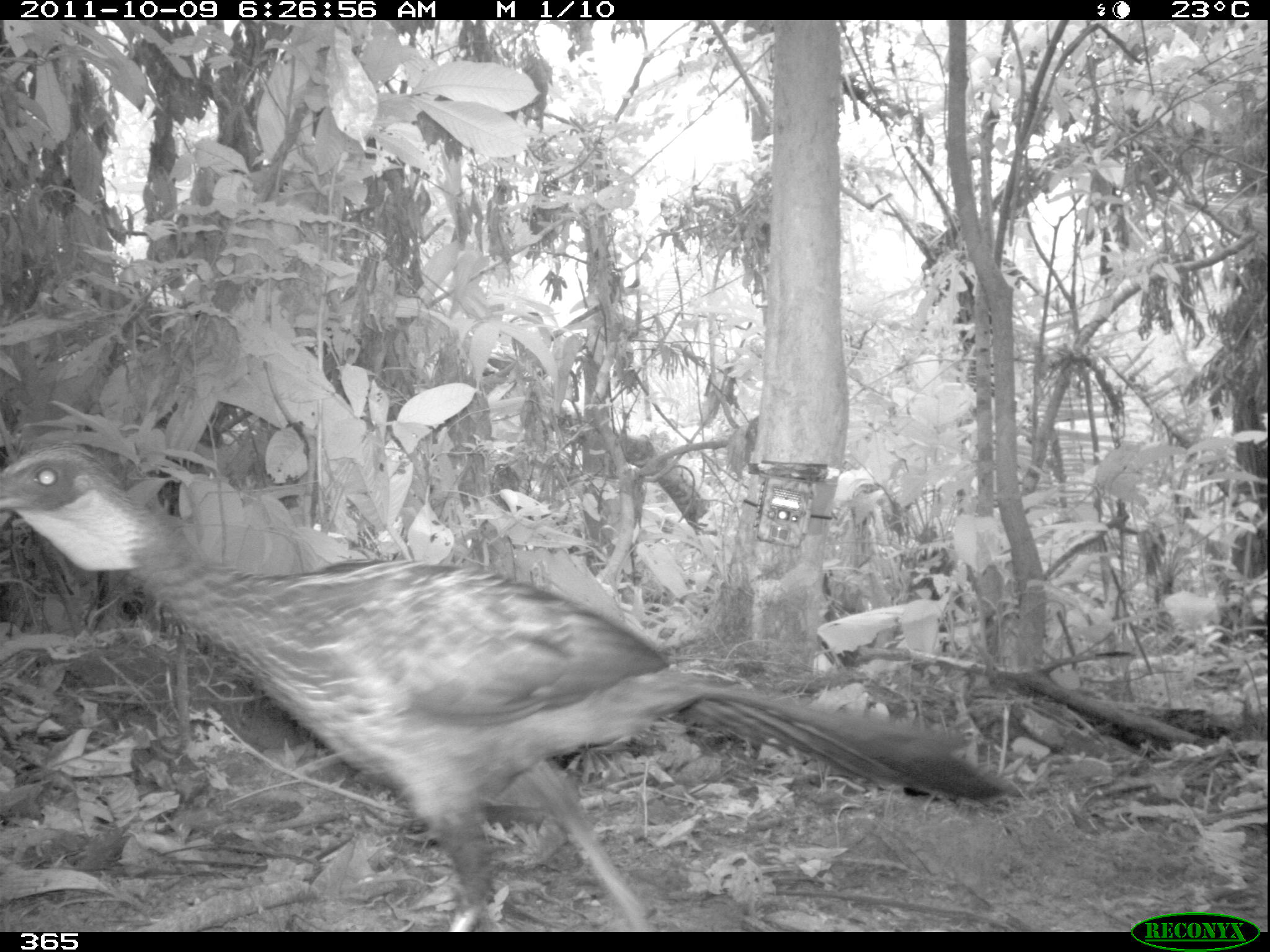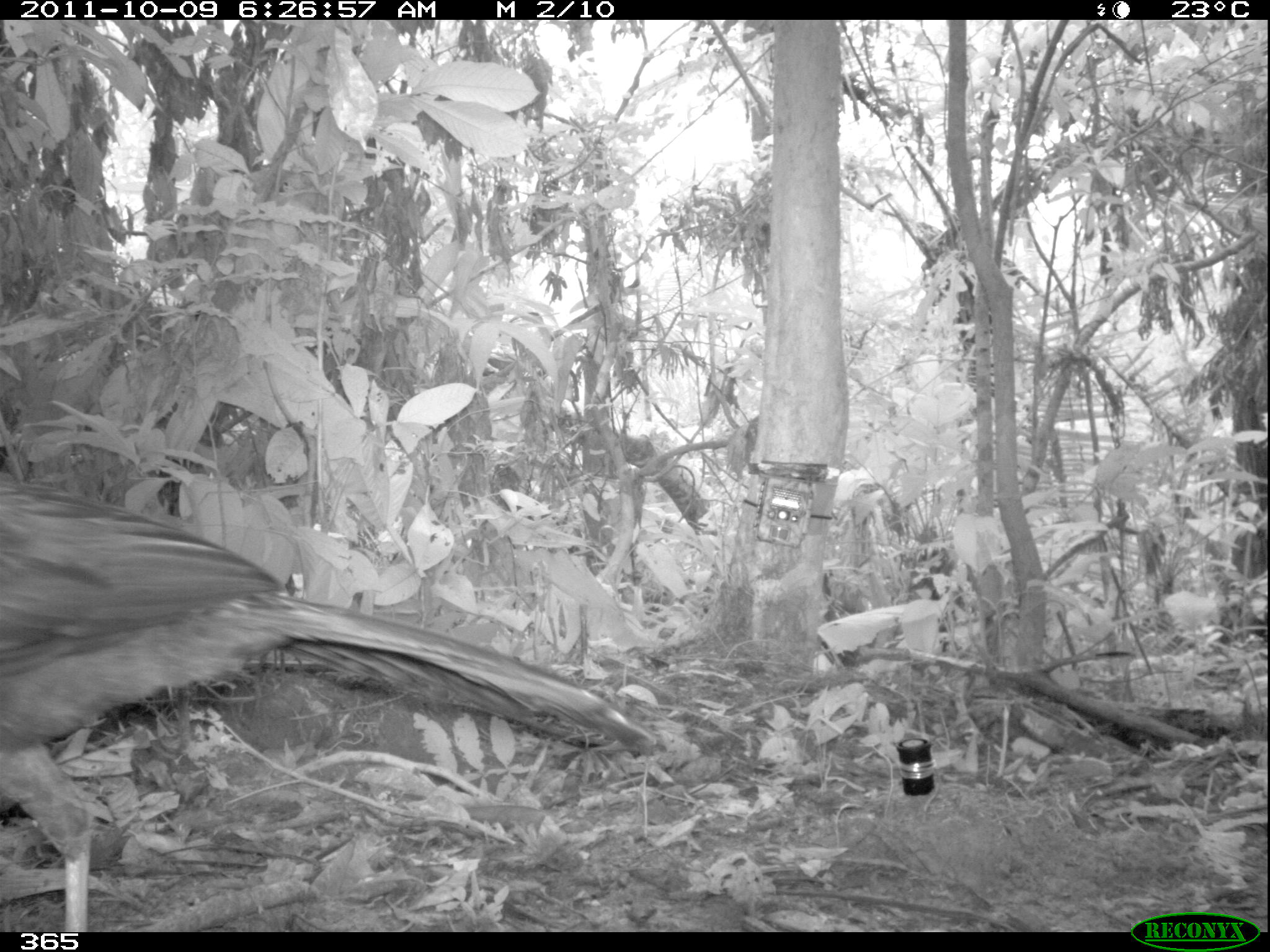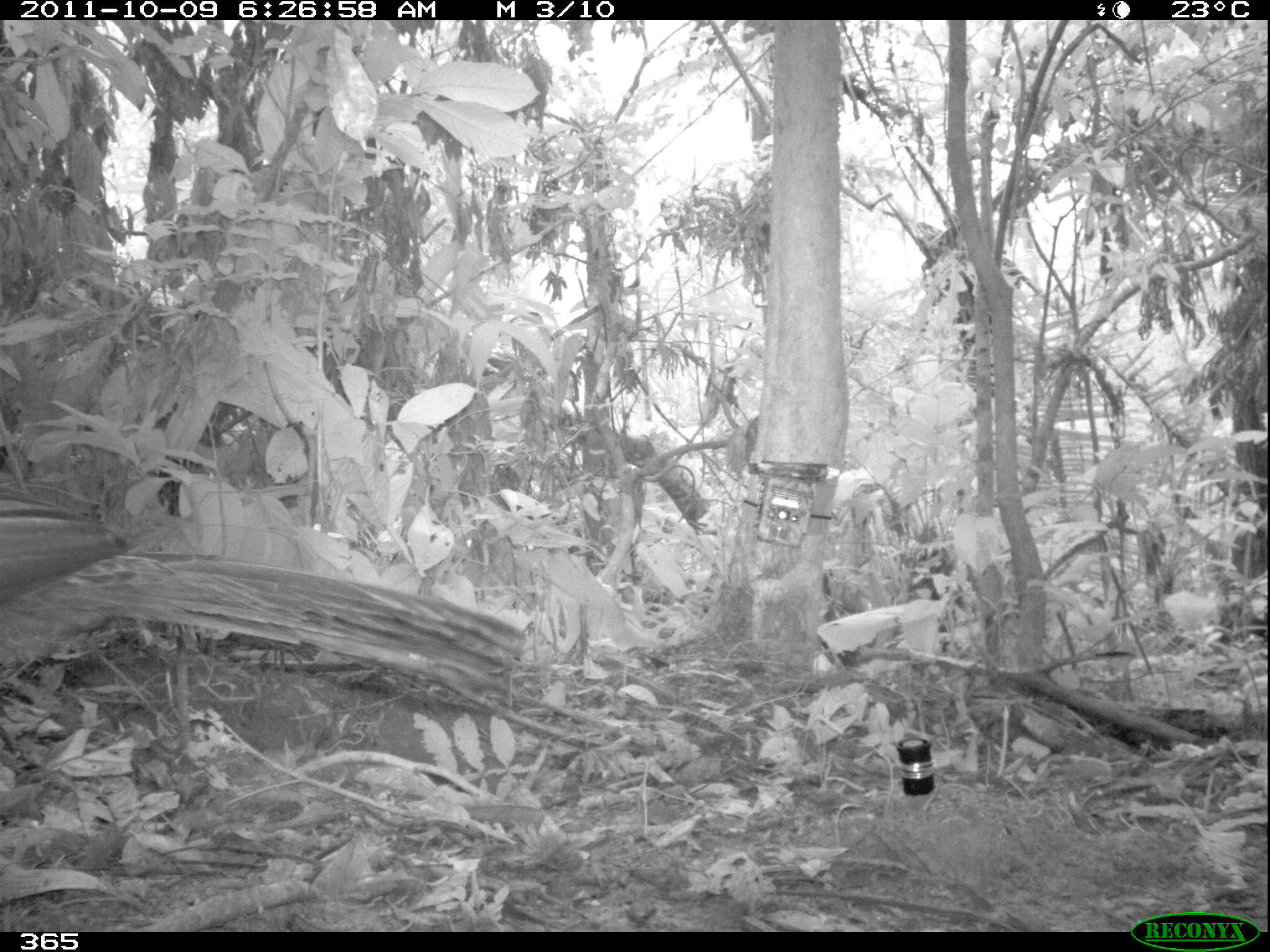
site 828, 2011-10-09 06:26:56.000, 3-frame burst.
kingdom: Animalia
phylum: Chordata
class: Aves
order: Galliformes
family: Cracidae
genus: Penelope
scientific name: Penelope jacquacu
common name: spix's guan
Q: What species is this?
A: Penelope jacquacu (spix's guan).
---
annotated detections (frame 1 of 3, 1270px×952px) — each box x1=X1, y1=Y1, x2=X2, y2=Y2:
penelope jacquacu: x1=0, y1=440, x2=1006, y2=931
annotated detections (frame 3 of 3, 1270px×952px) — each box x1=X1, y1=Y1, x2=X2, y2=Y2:
penelope jacquacu: x1=0, y1=488, x2=526, y2=713